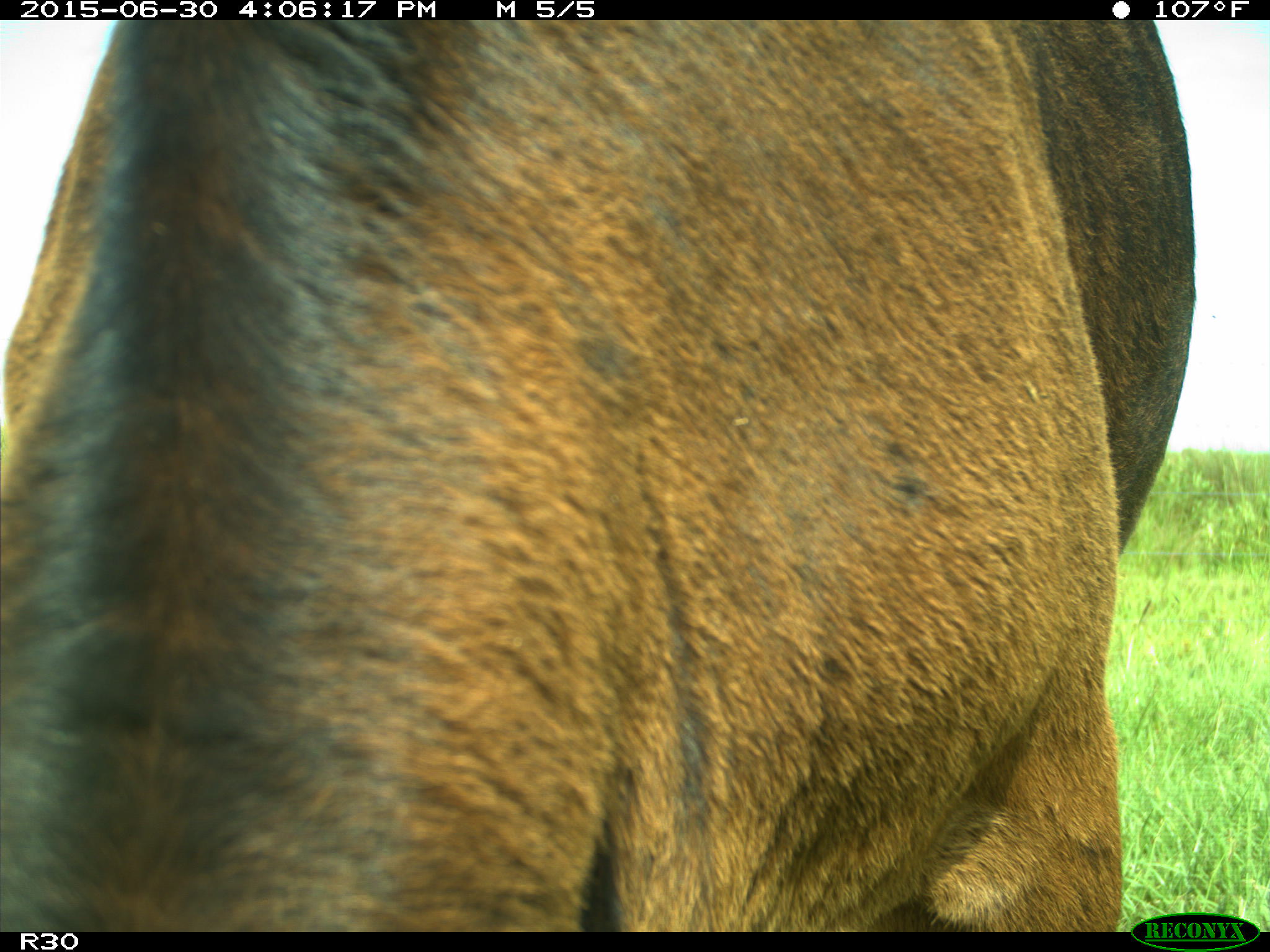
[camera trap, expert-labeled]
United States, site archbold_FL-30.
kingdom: Animalia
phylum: Chordata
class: Mammalia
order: Artiodactyla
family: Bovidae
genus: Bos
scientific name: Bos taurus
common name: domestic cow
Bos taurus (domestic cow).